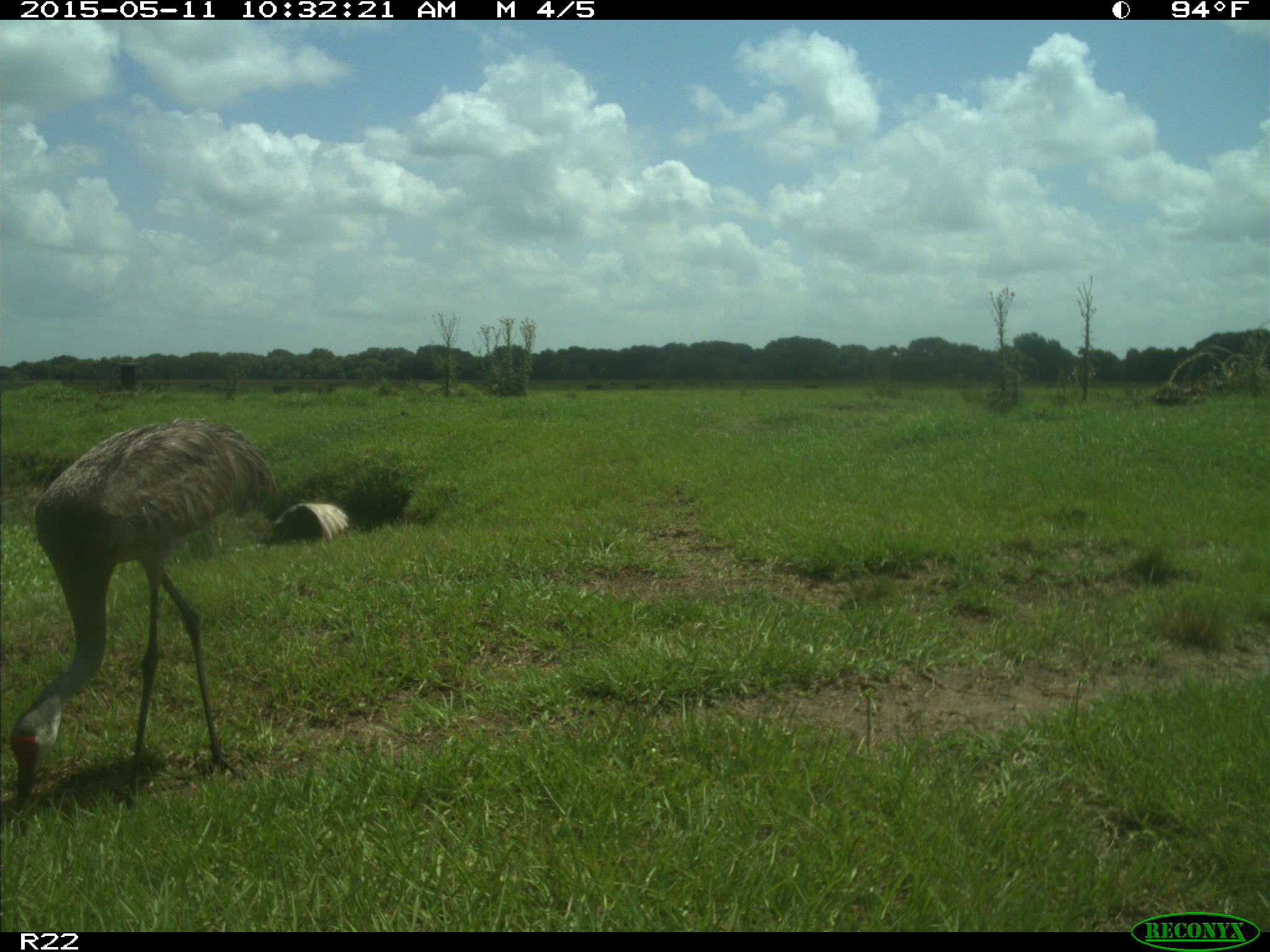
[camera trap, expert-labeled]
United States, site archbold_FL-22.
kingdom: Animalia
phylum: Chordata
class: Aves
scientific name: Aves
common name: birds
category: unidentified bird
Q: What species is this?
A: Unidentified bird (birds) (Aves).